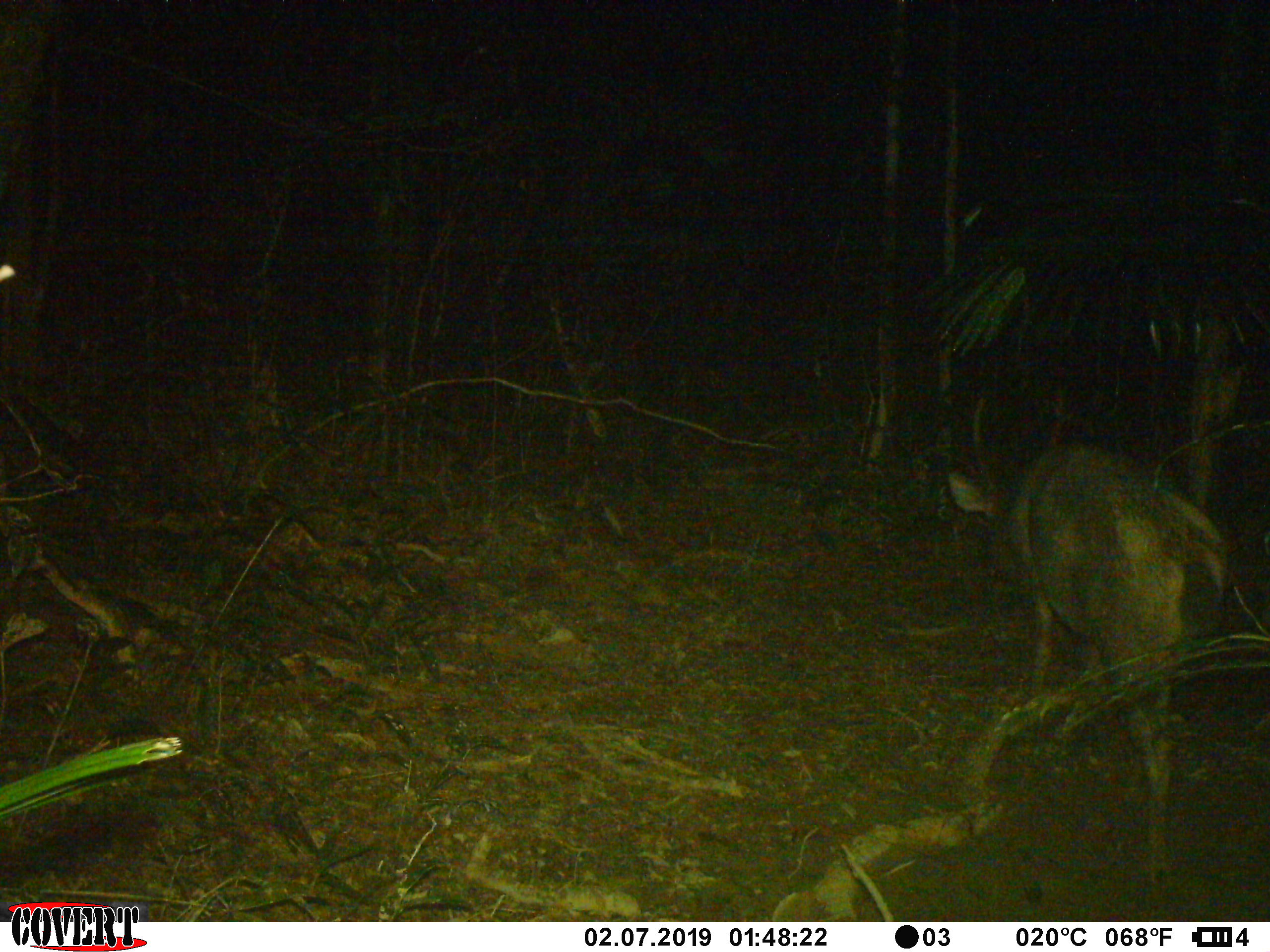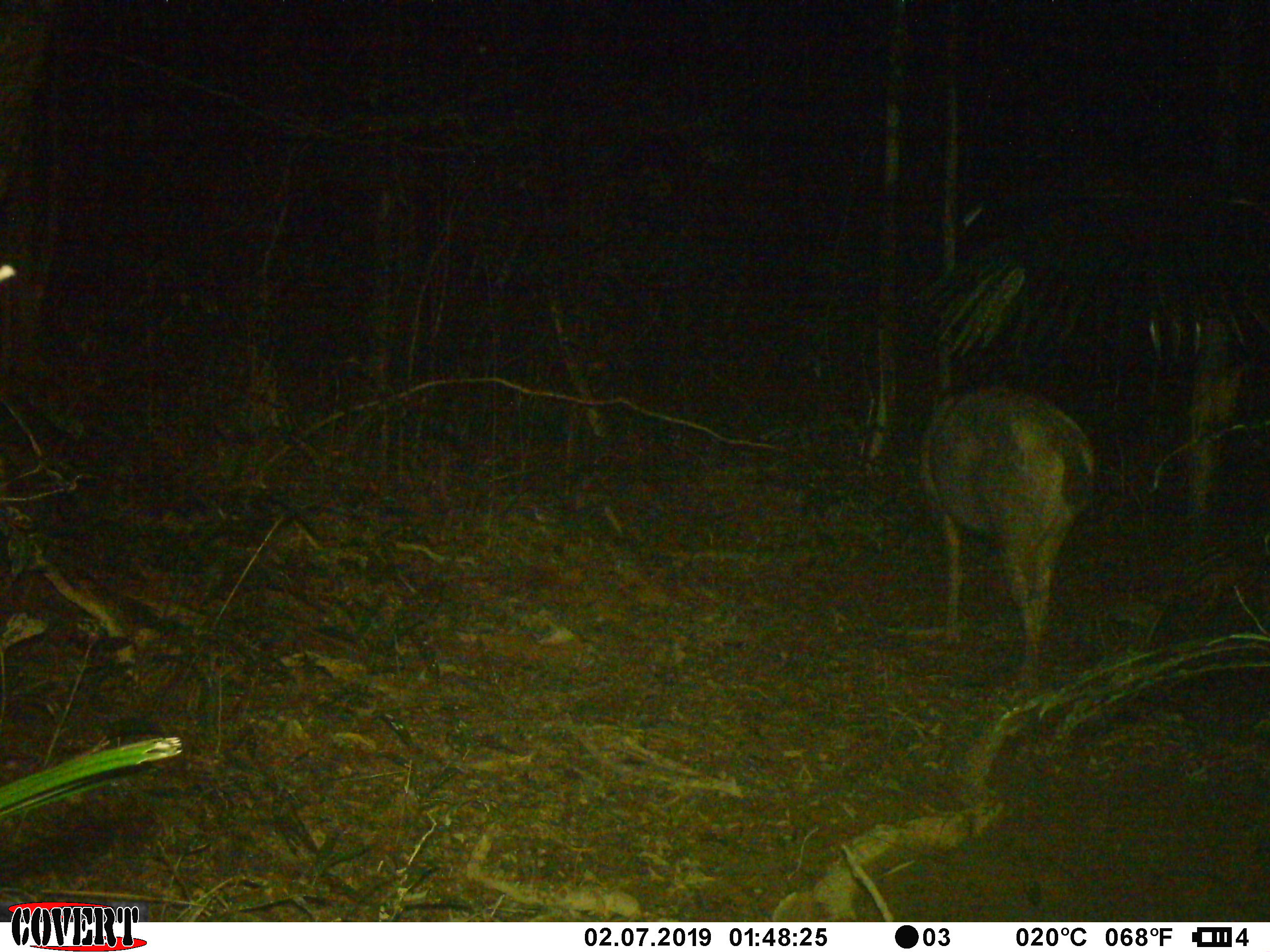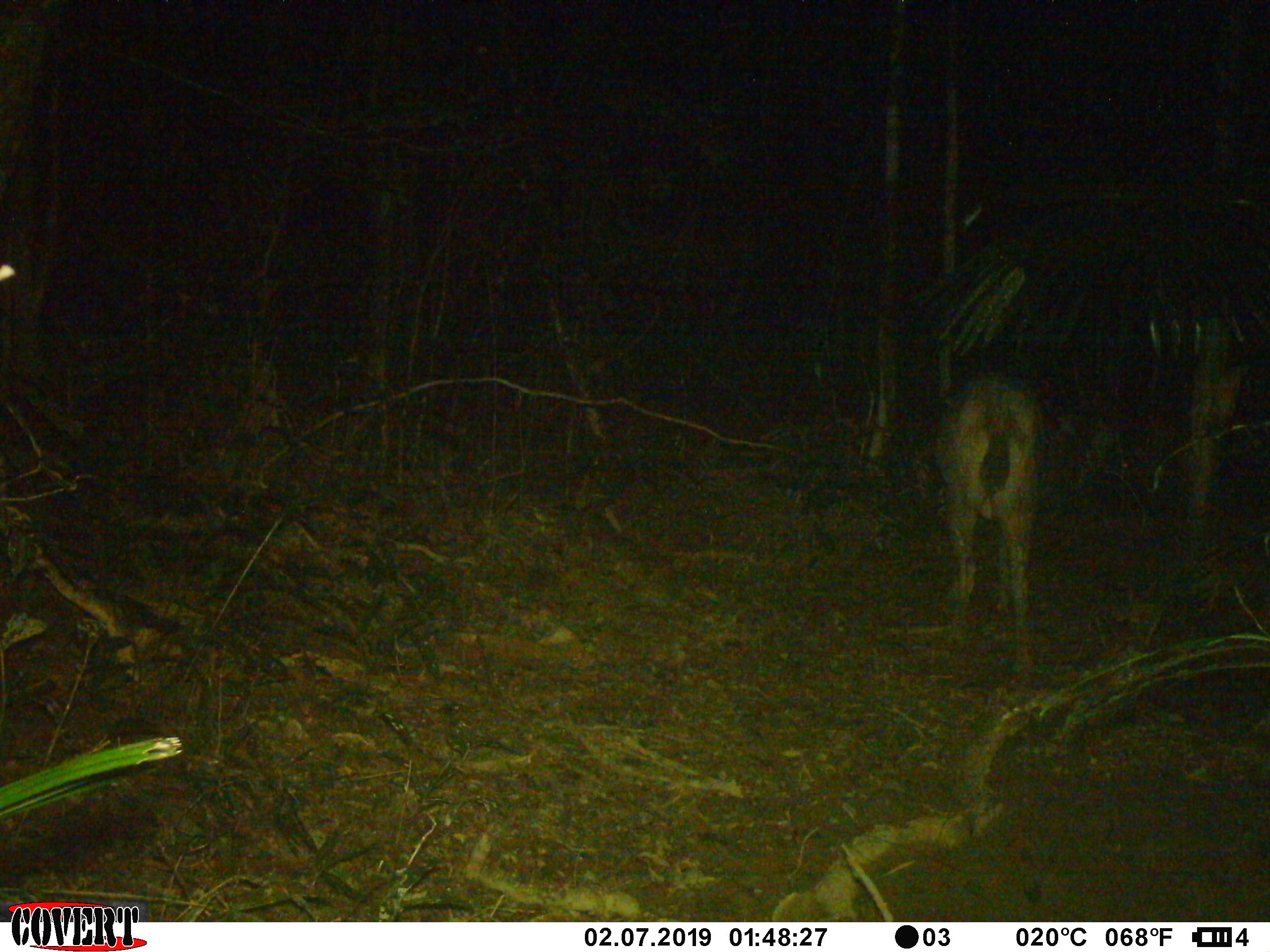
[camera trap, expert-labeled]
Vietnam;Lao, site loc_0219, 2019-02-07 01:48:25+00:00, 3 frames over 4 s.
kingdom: Animalia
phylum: Chordata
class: Mammalia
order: Artiodactyla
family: Cervidae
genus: Rusa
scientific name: Rusa unicolor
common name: sambar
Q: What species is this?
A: Sambar (Rusa unicolor).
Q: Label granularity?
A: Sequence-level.